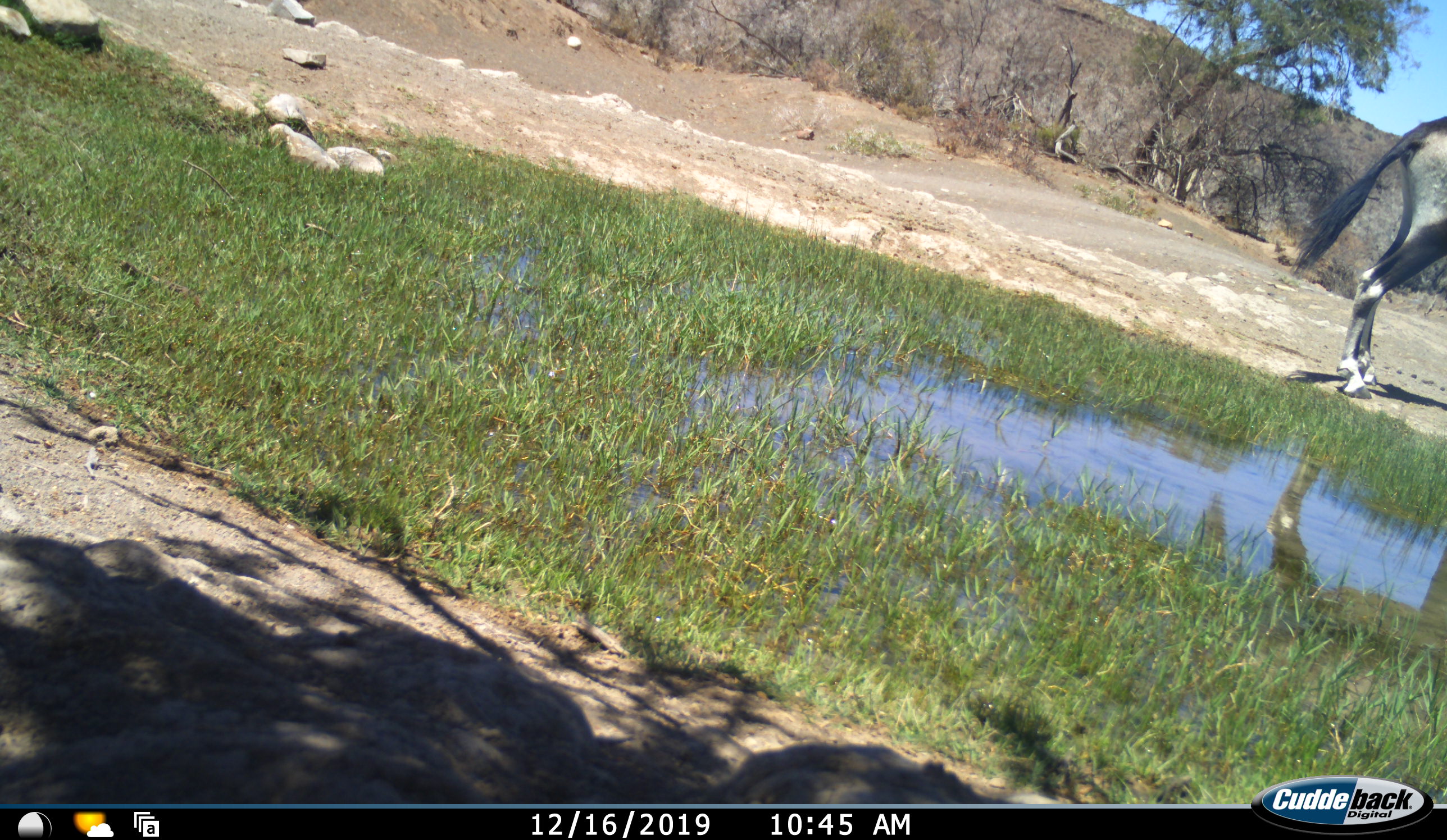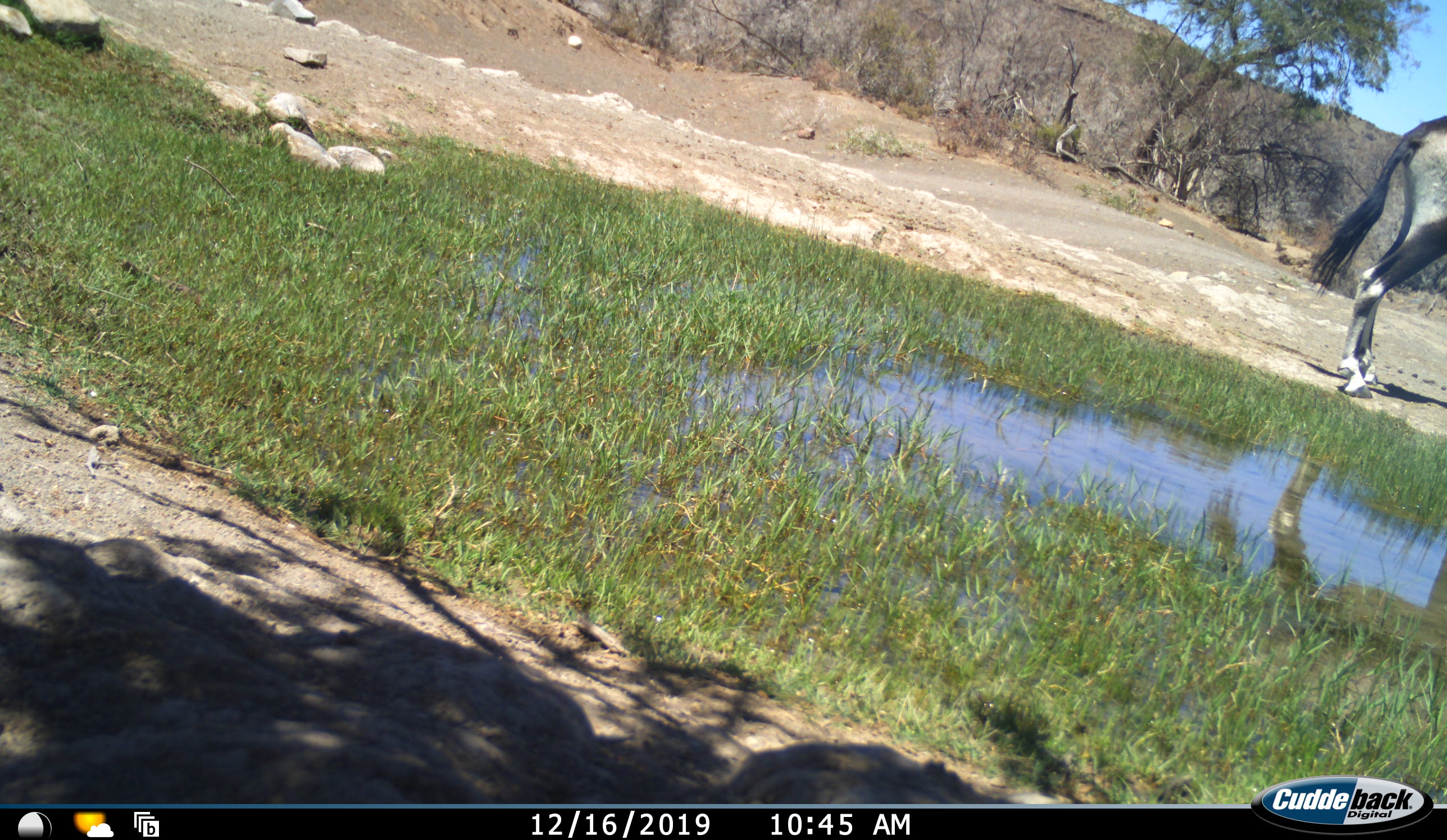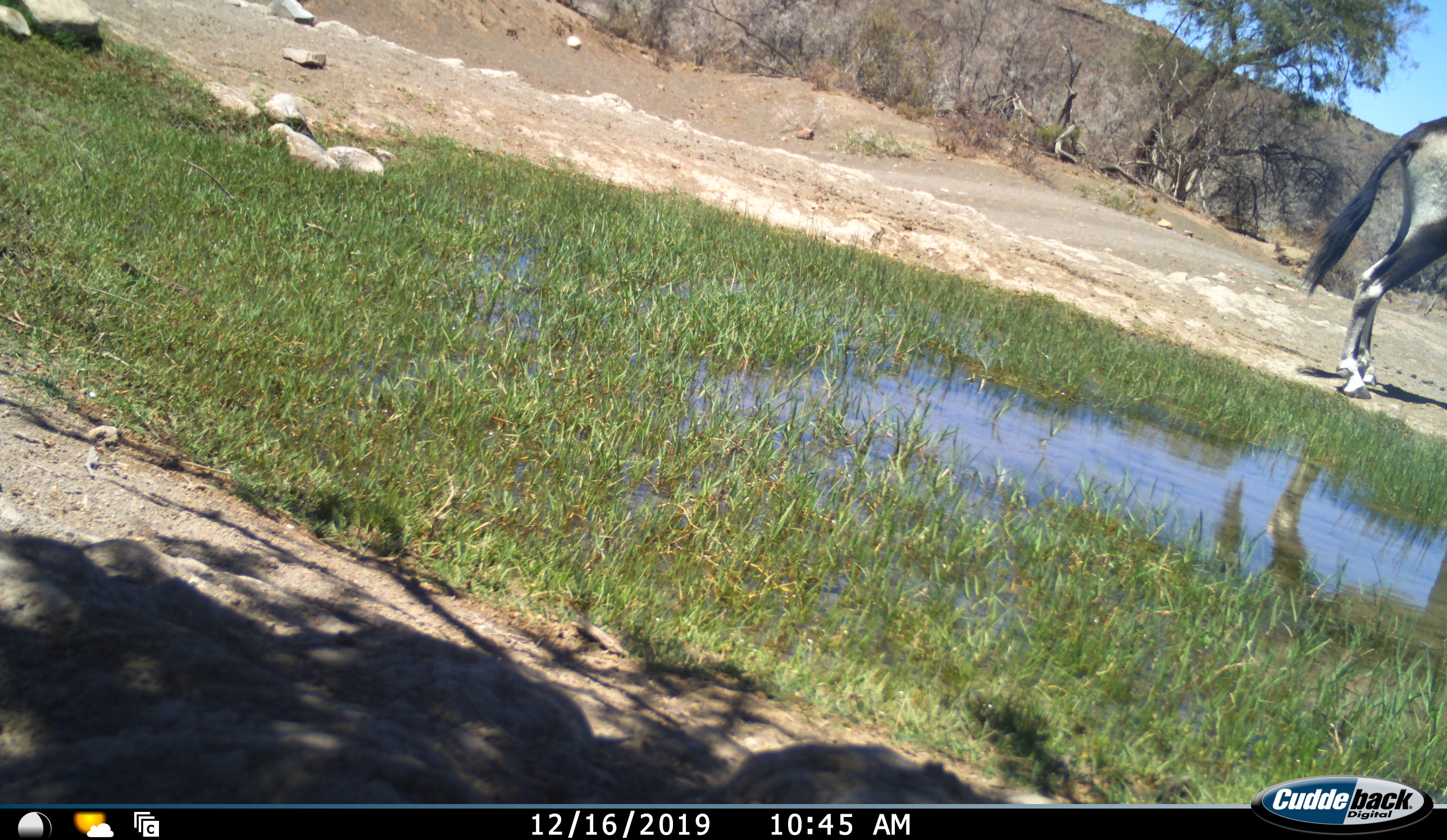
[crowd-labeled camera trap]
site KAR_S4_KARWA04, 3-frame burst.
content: unidentified animal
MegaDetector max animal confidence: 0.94